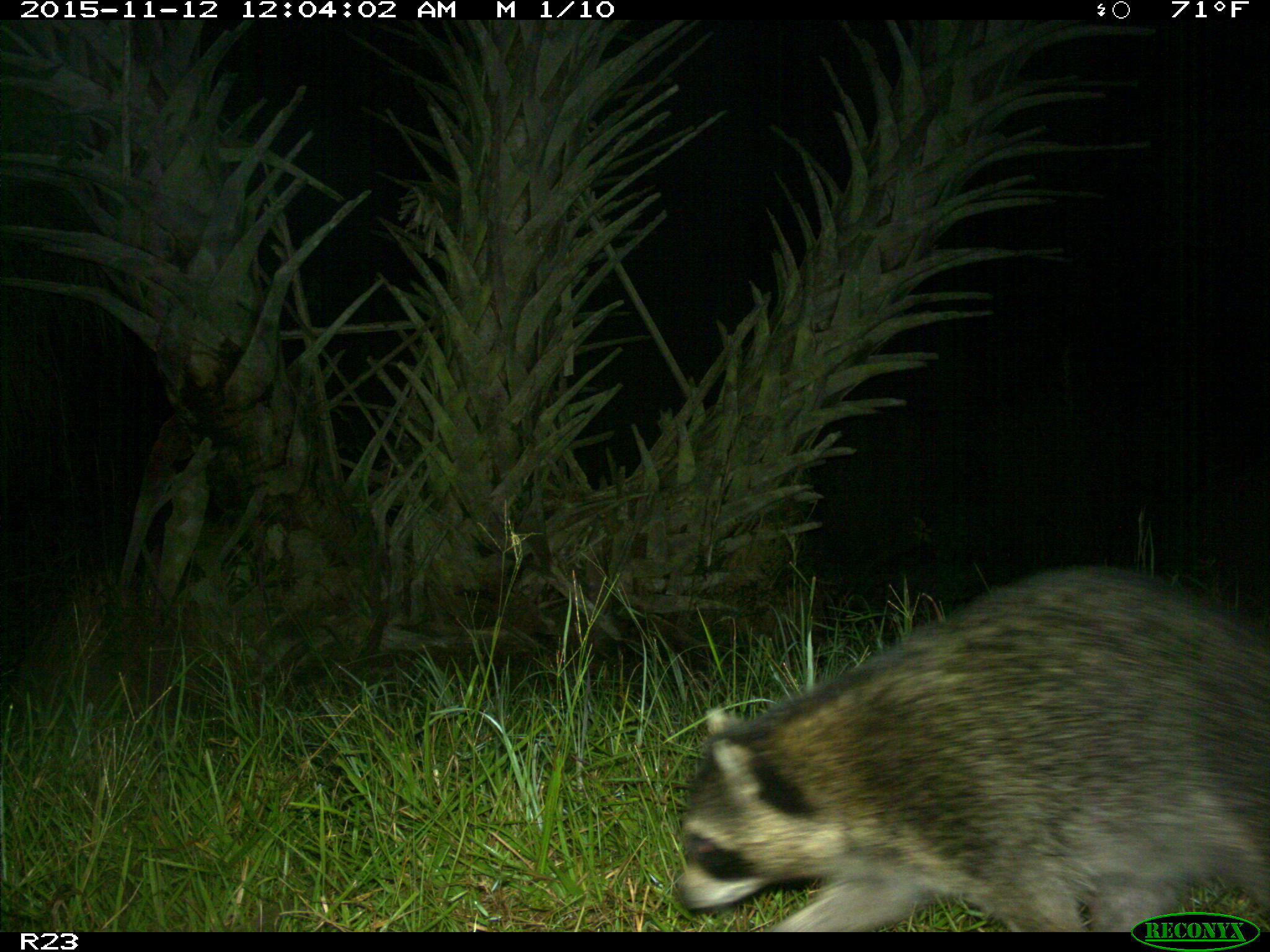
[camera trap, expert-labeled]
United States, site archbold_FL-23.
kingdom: Animalia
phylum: Chordata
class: Mammalia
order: Carnivora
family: Procyonidae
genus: Procyon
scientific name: Procyon lotor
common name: common raccoon